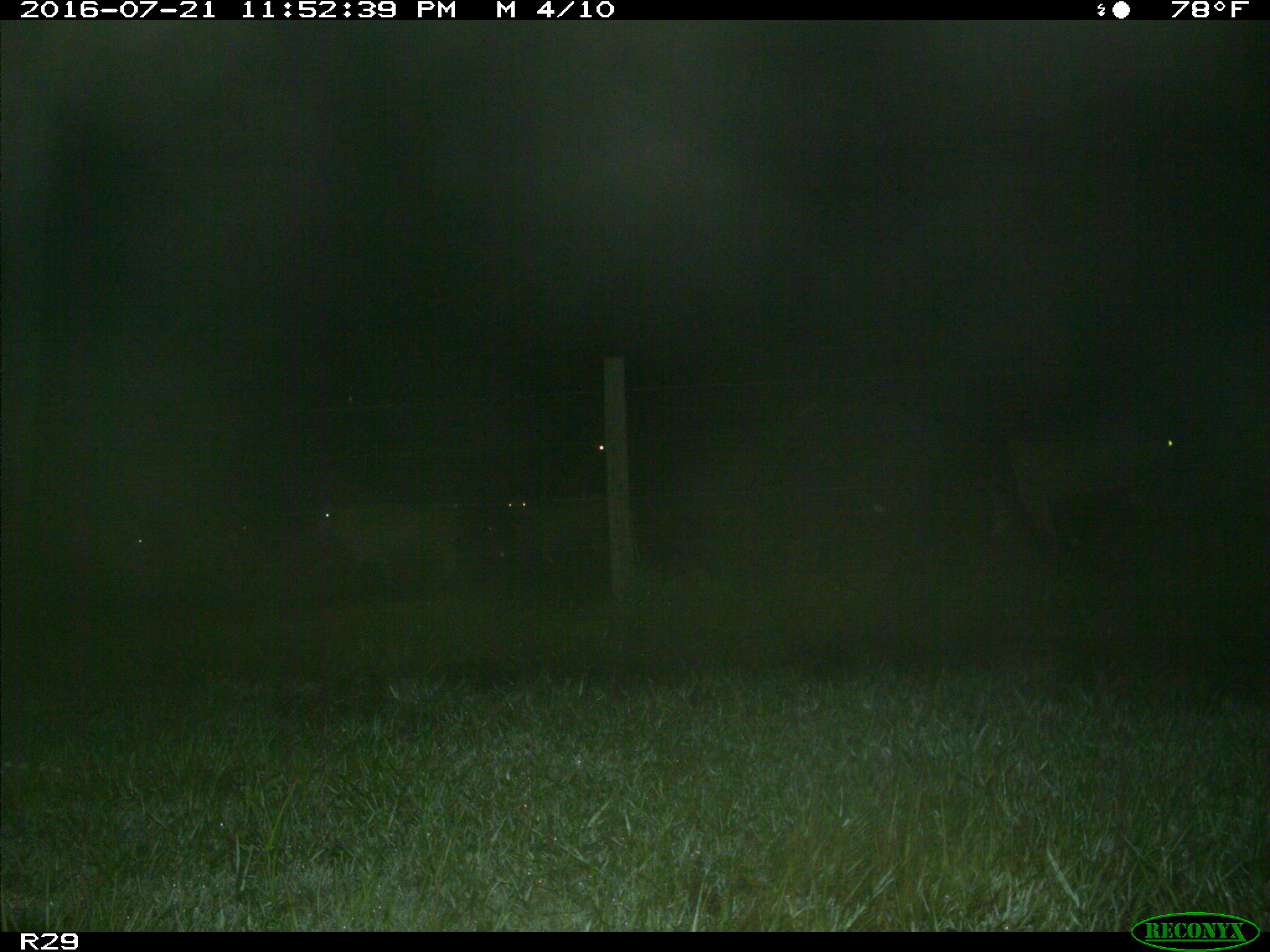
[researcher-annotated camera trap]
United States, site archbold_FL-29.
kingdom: Animalia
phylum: Chordata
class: Mammalia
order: Artiodactyla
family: Bovidae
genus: Bos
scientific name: Bos taurus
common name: domestic cow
Bos taurus (domestic cow).